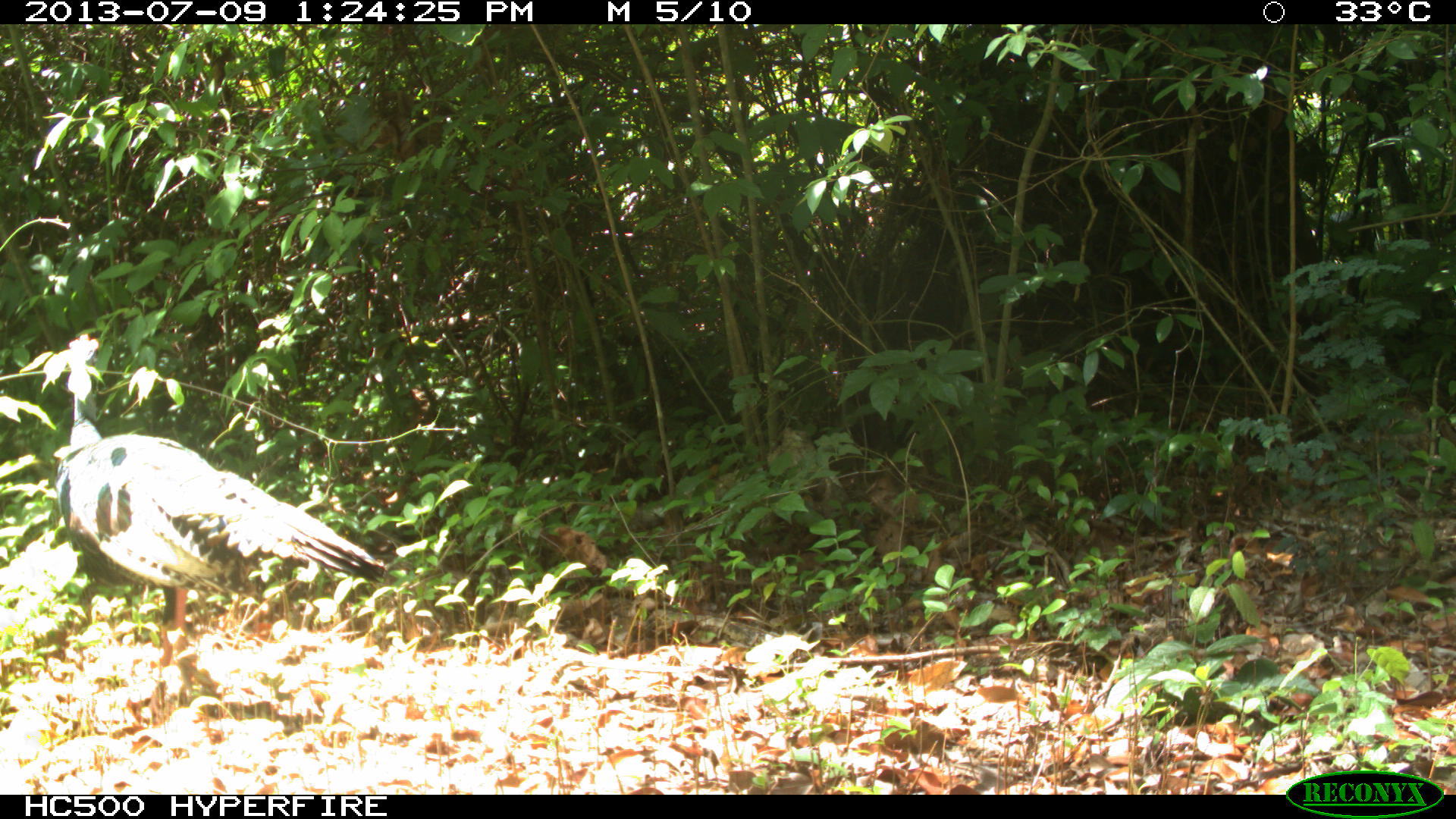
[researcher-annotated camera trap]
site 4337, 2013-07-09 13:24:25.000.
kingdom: Animalia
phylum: Chordata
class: Aves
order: Galliformes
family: Phasianidae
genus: Meleagris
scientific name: Meleagris ocellata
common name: ocellated turkey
Meleagris ocellata (ocellated turkey), count 1, sex male.